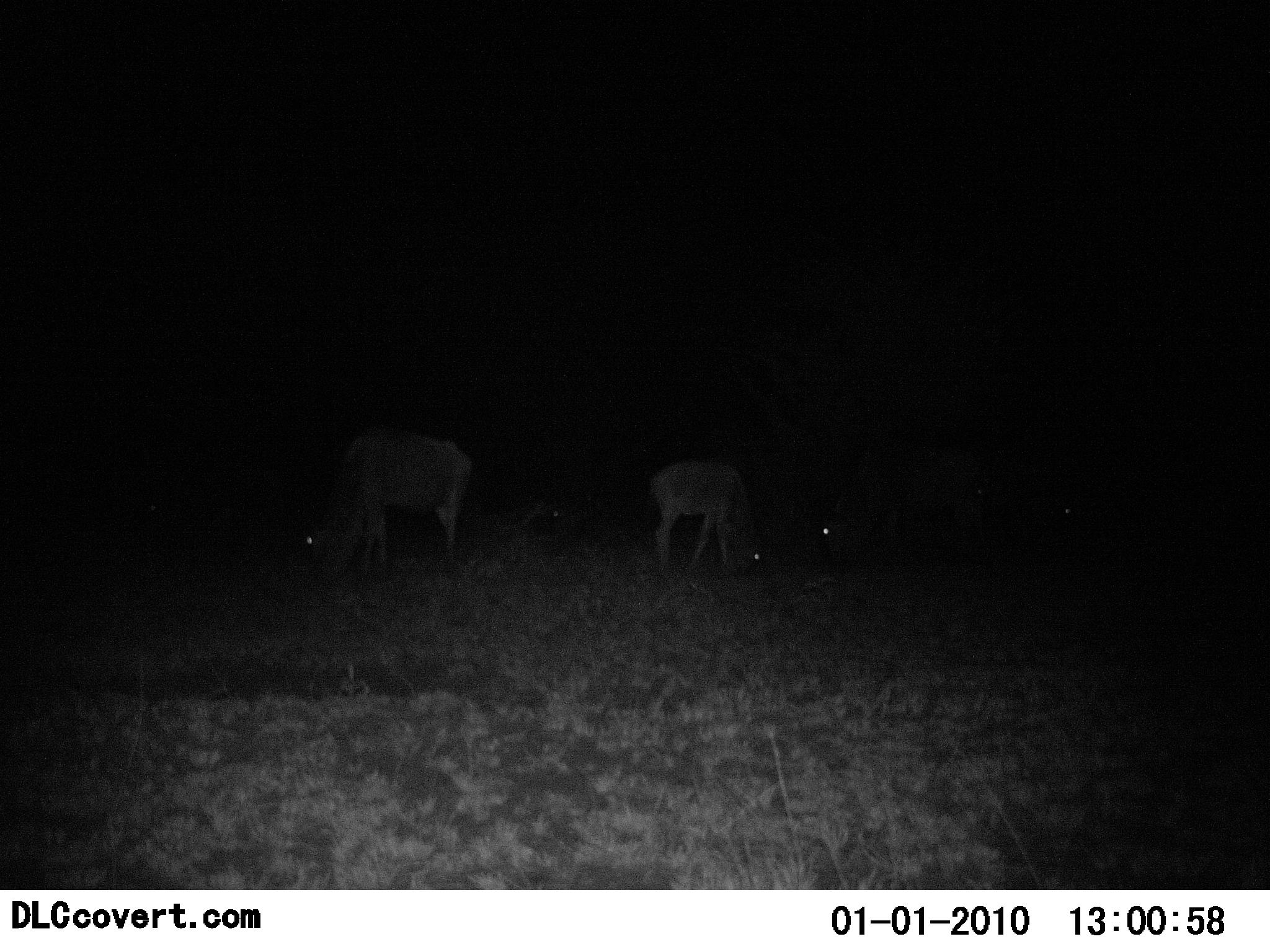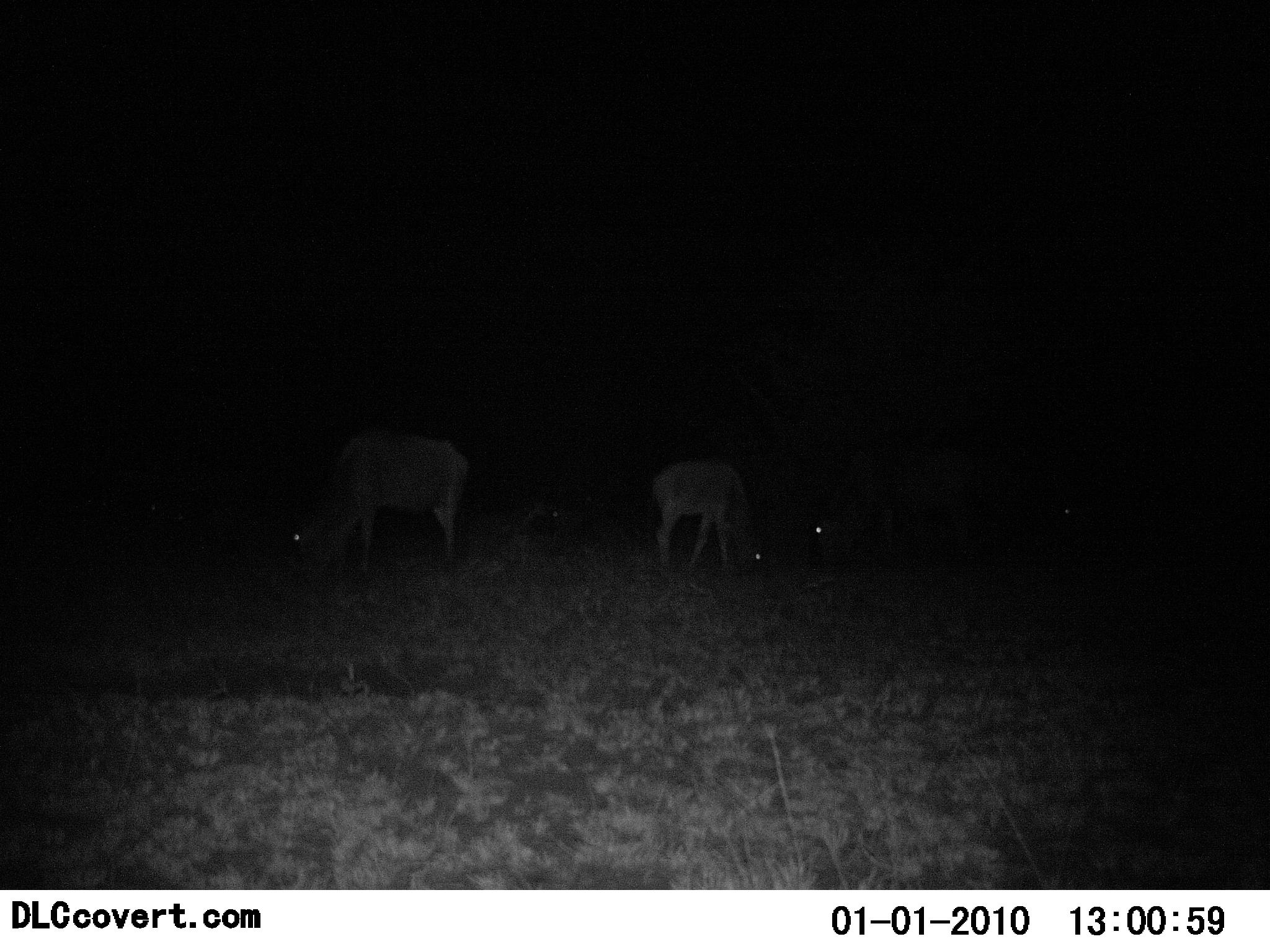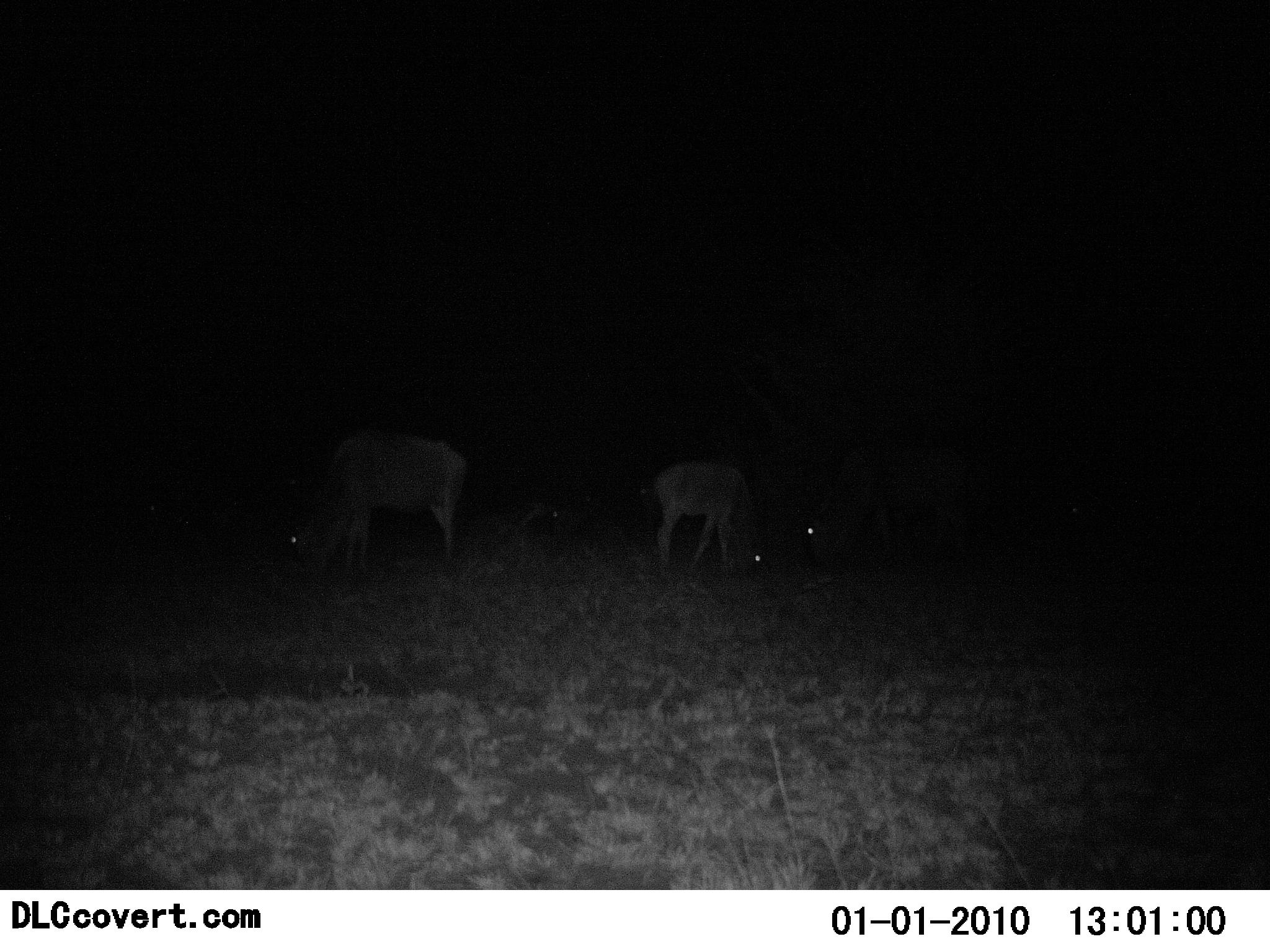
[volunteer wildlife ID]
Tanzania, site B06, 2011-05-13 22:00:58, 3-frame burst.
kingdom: Animalia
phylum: Chordata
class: Mammalia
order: Artiodactyla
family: Bovidae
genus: Connochaetes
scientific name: Connochaetes taurinus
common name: blue wildebeest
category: wildebeest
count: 4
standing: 17%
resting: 0%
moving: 0%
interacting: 0%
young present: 17%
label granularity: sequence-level